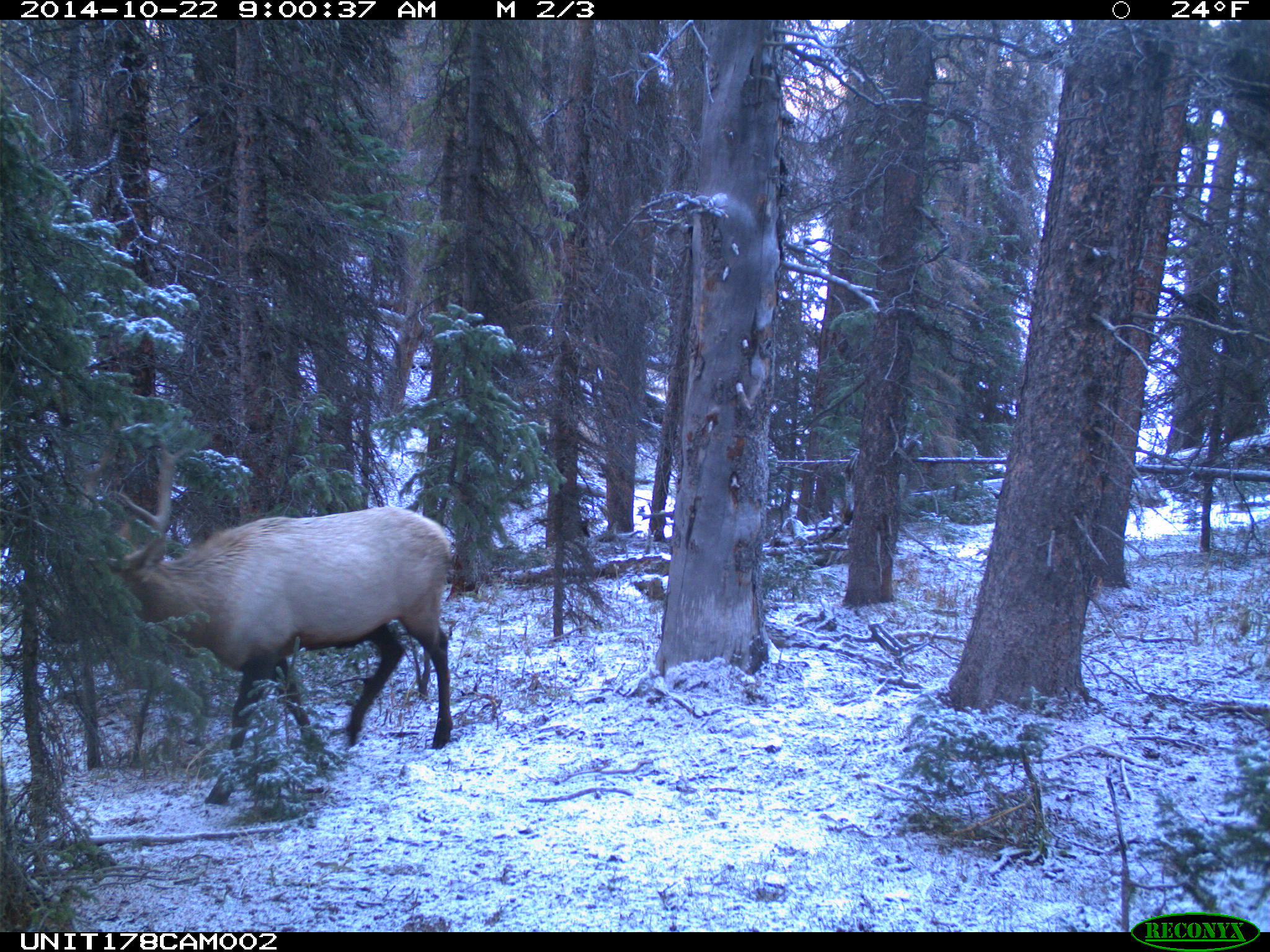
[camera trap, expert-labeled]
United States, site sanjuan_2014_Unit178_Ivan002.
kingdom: Animalia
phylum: Chordata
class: Mammalia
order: Artiodactyla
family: Cervidae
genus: Cervus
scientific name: Cervus elaphus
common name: red deer